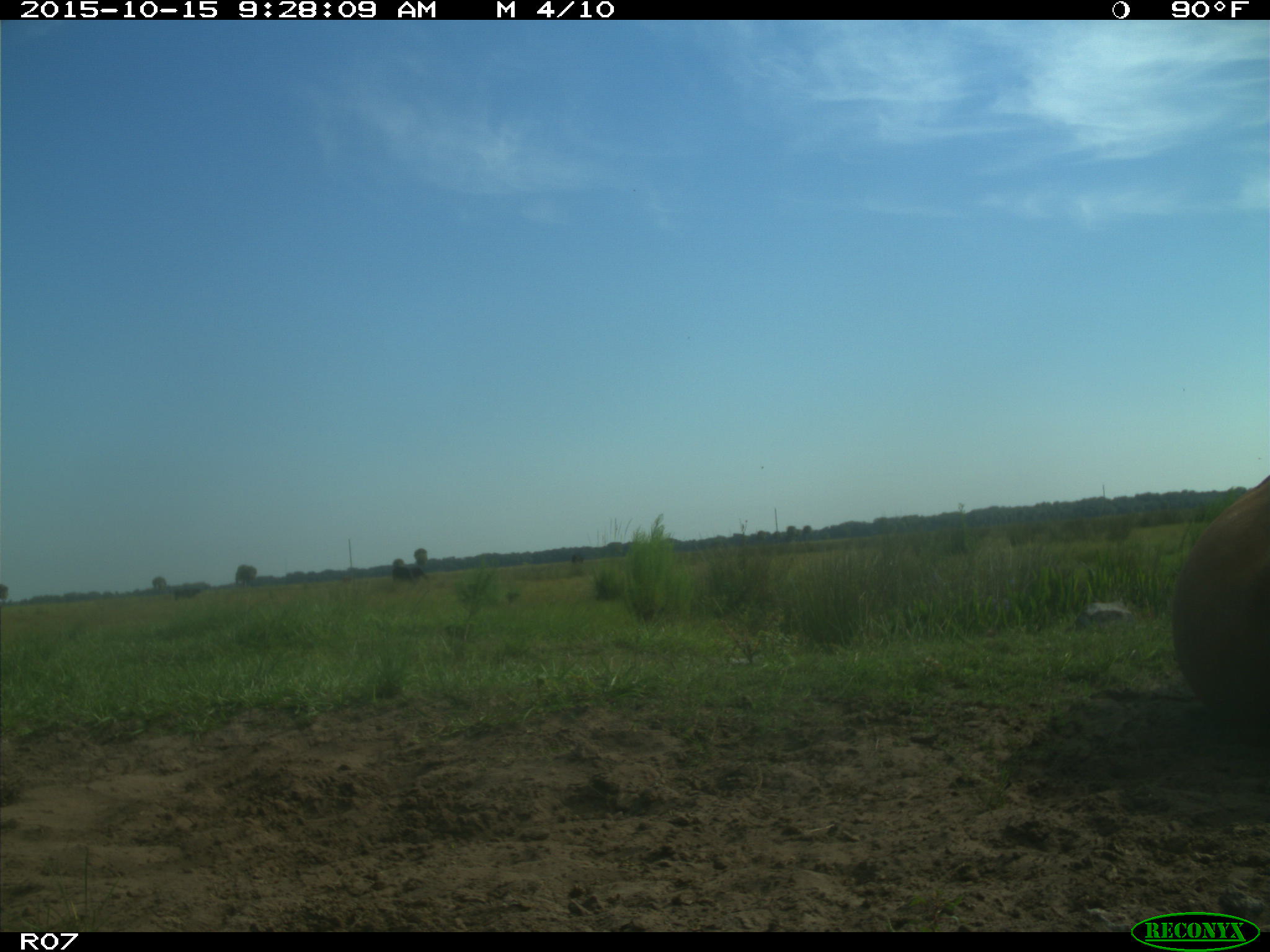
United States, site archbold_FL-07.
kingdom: Animalia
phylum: Chordata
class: Mammalia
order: Artiodactyla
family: Bovidae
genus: Bos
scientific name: Bos taurus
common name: domestic cow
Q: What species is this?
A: Bos taurus (domestic cow).